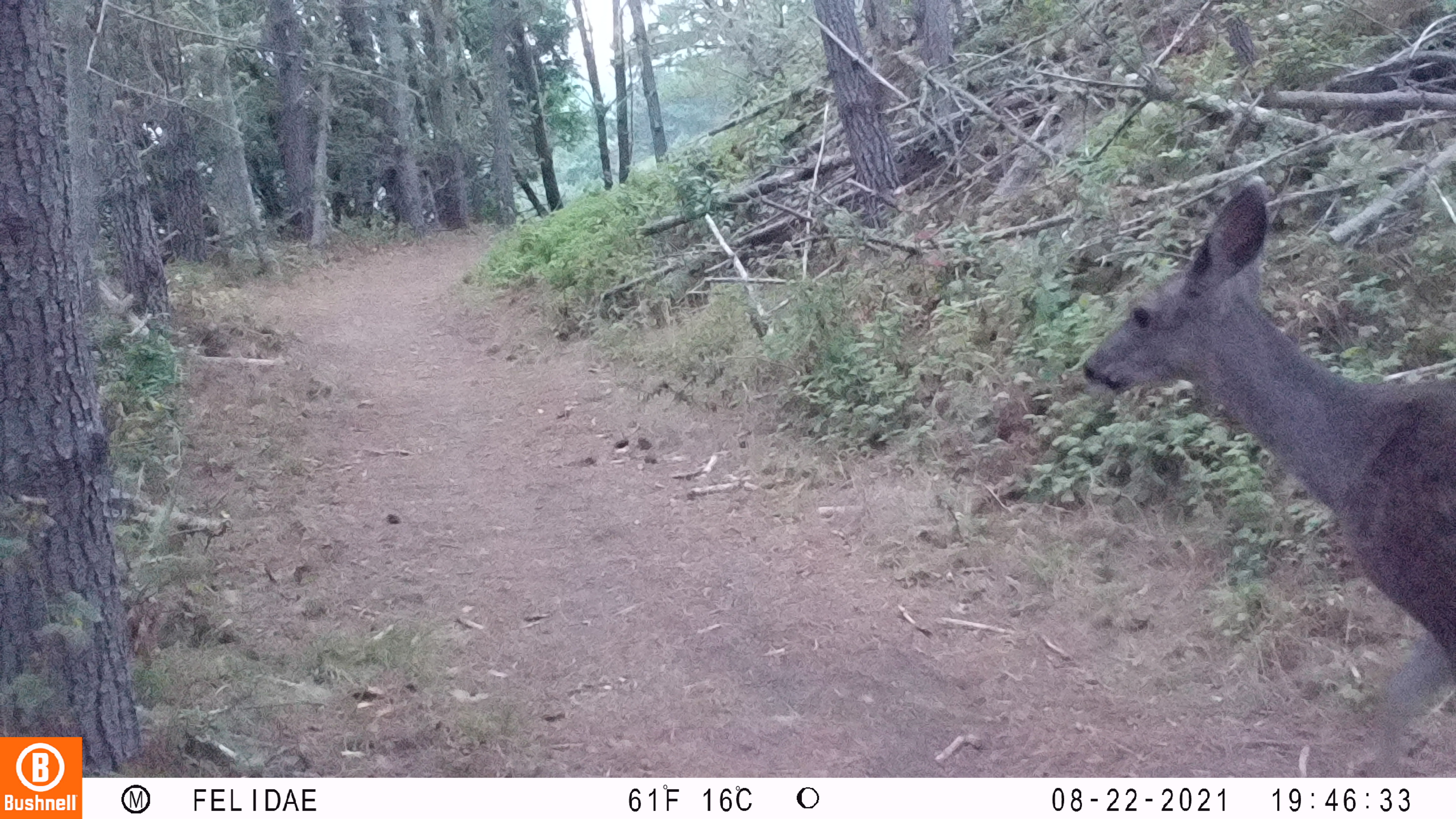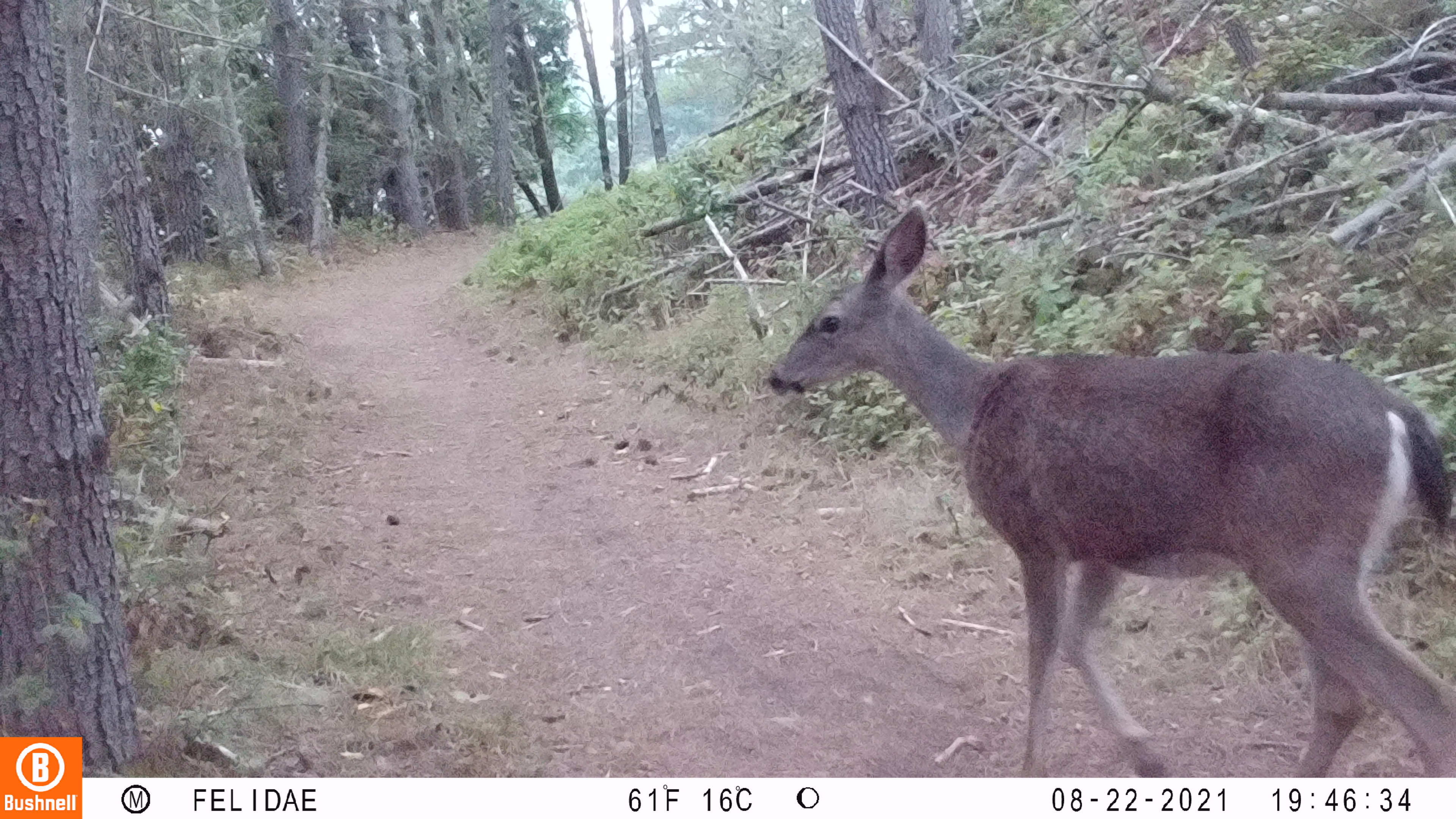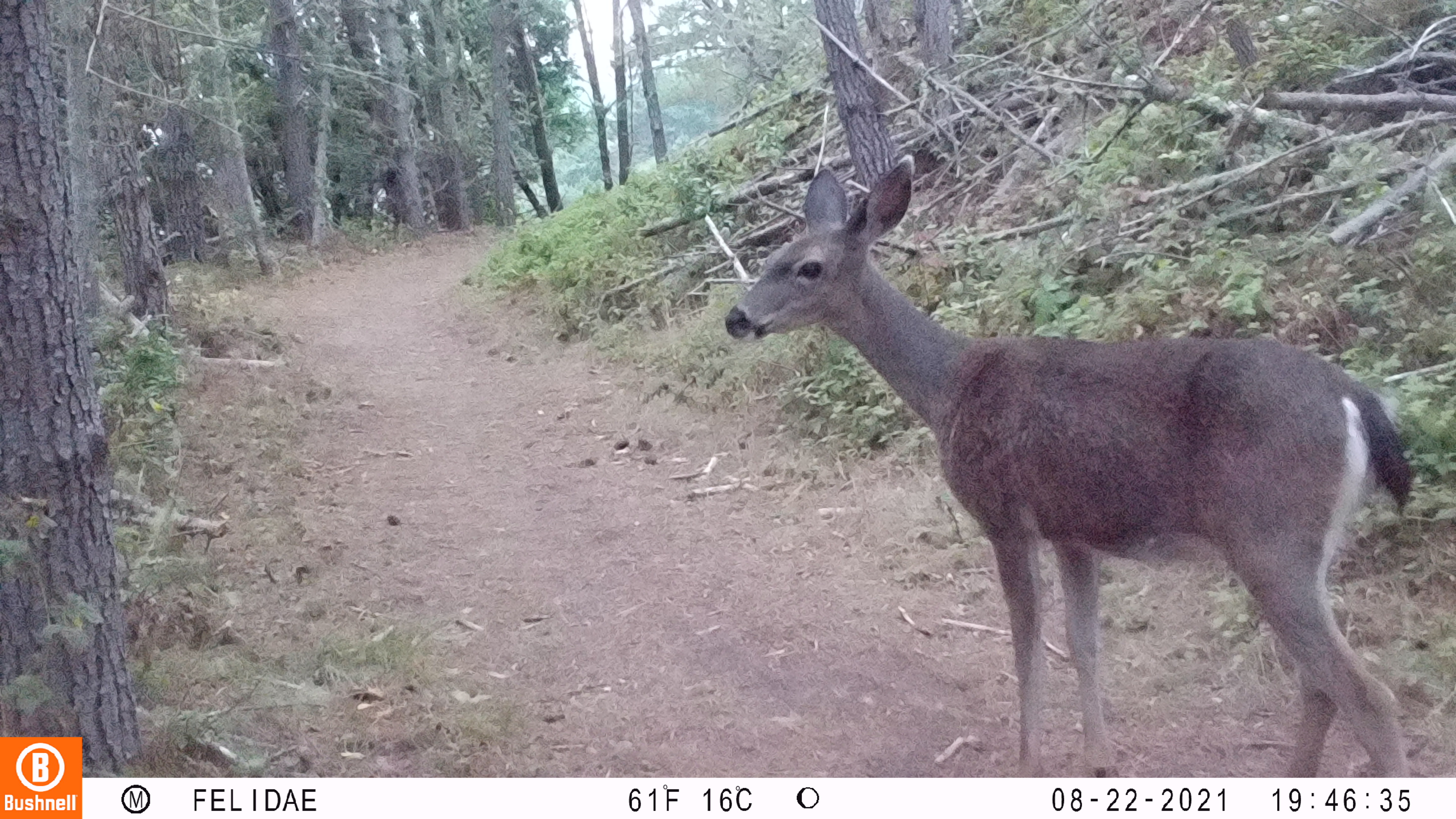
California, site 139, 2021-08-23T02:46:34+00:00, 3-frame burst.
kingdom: Animalia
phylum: Chordata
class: Mammalia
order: Artiodactyla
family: Cervidae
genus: Odocoileus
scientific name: Odocoileus hemionus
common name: mule deer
Mule deer (Odocoileus hemionus).